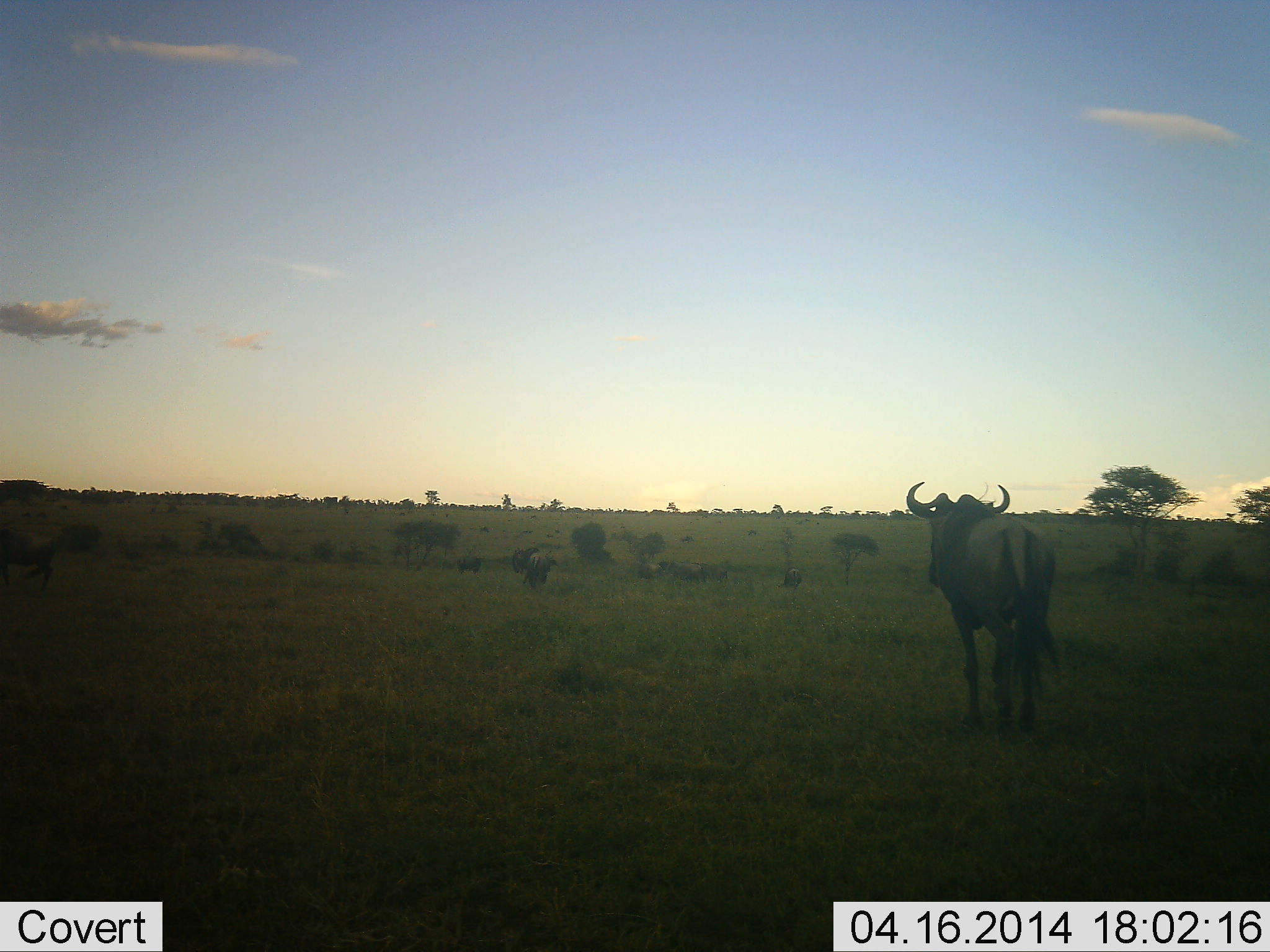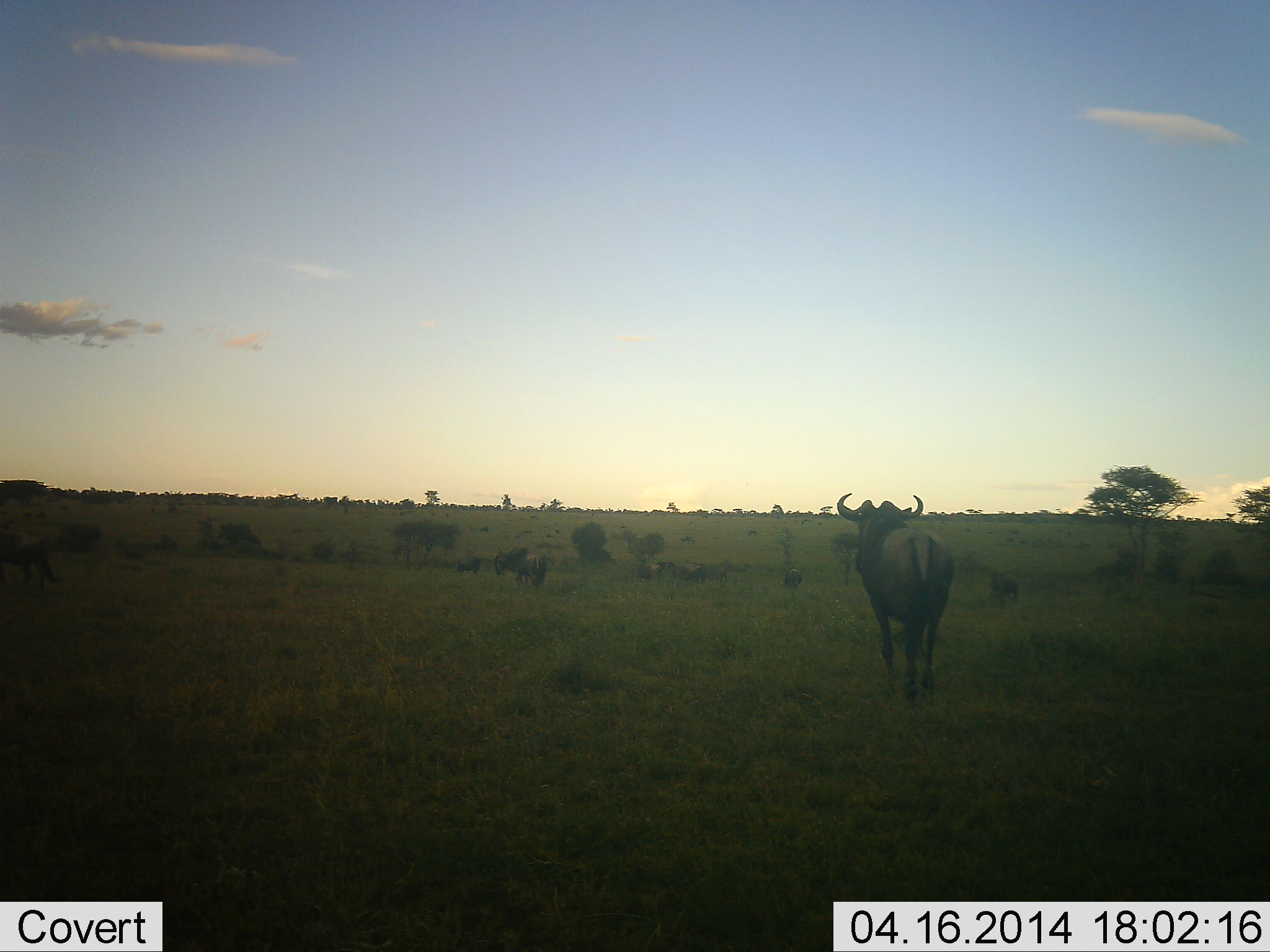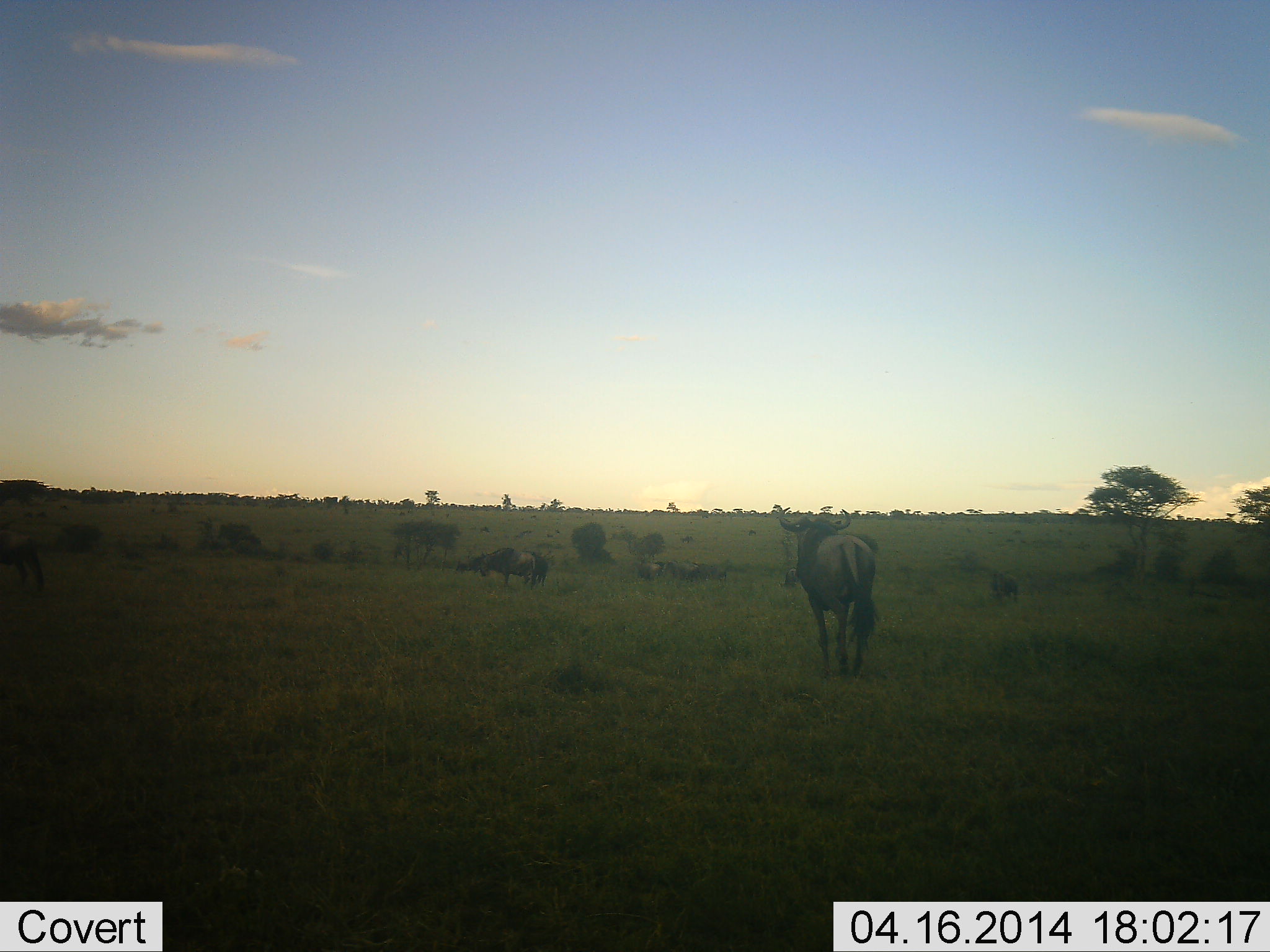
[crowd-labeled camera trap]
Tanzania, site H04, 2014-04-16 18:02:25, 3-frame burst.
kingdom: Animalia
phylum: Chordata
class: Mammalia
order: Artiodactyla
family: Bovidae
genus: Connochaetes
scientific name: Connochaetes taurinus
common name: blue wildebeest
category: wildebeest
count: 6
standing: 60%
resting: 10%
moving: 90%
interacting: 0%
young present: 0%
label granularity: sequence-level